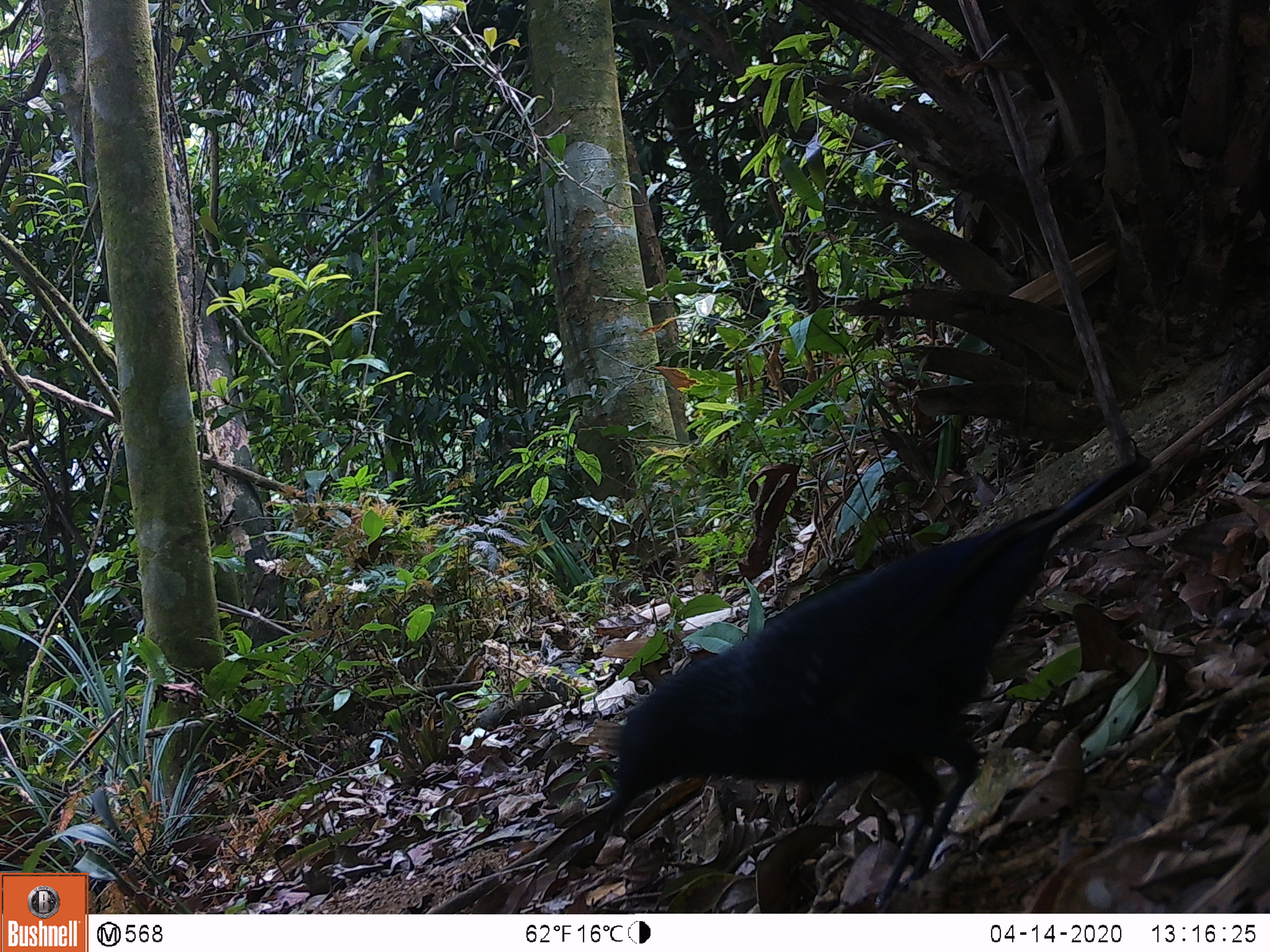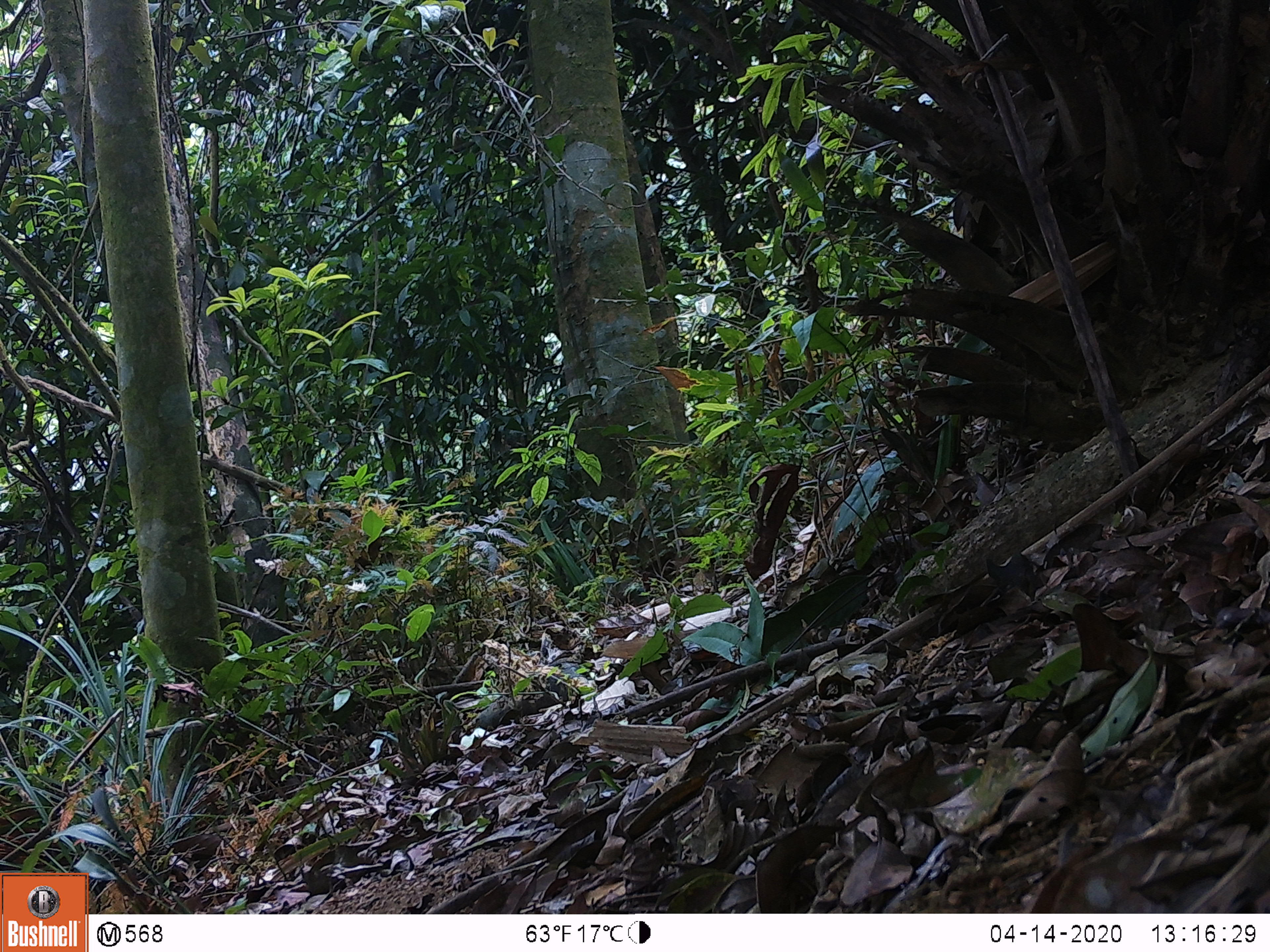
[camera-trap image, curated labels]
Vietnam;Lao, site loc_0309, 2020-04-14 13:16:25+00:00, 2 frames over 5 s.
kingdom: Animalia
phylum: Chordata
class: Aves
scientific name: Aves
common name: bird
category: unidentified bird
Unidentified bird (bird) (Aves). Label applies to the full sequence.